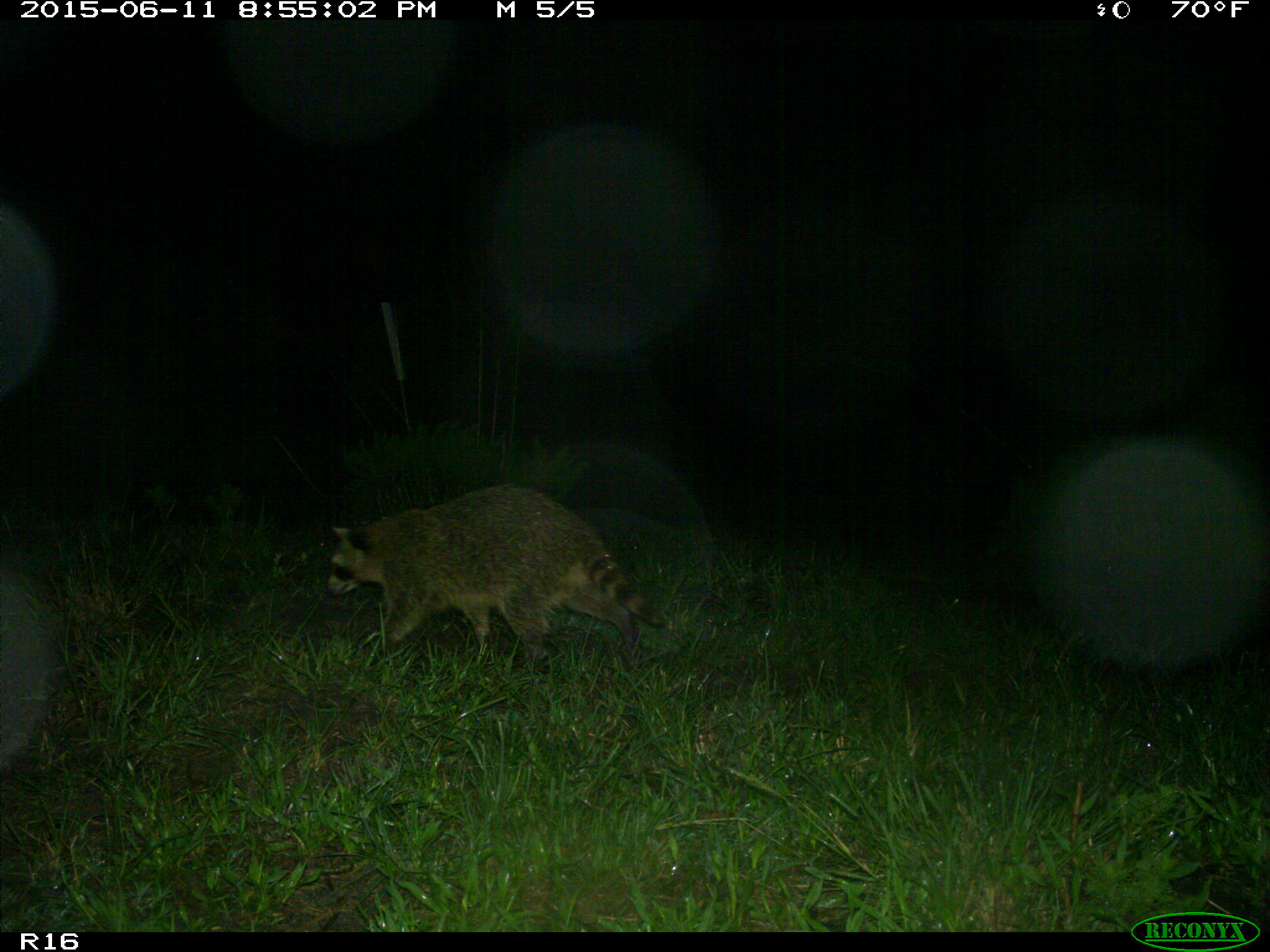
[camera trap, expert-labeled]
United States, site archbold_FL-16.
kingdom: Animalia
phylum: Chordata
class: Mammalia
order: Carnivora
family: Procyonidae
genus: Procyon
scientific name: Procyon lotor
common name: common raccoon